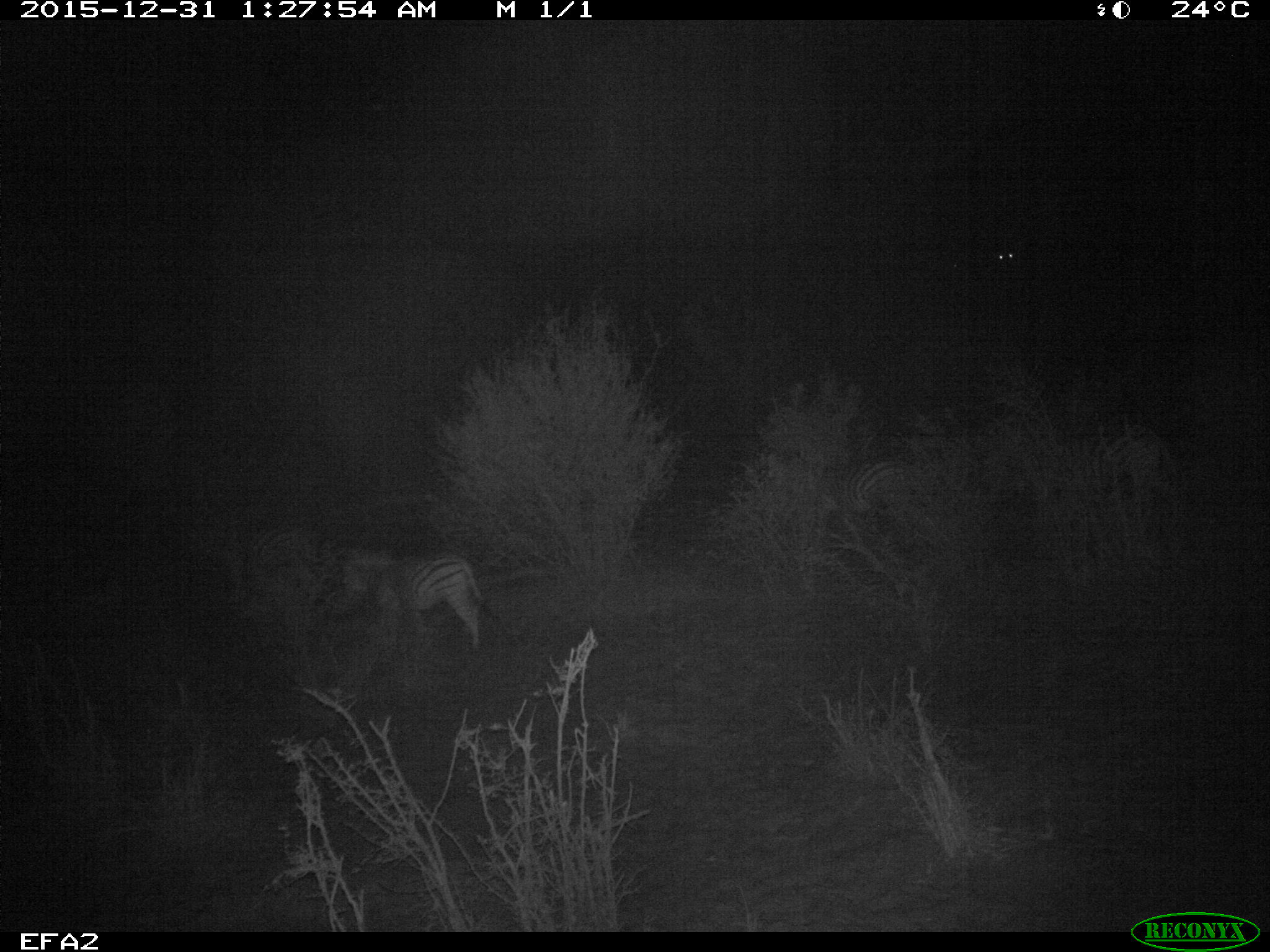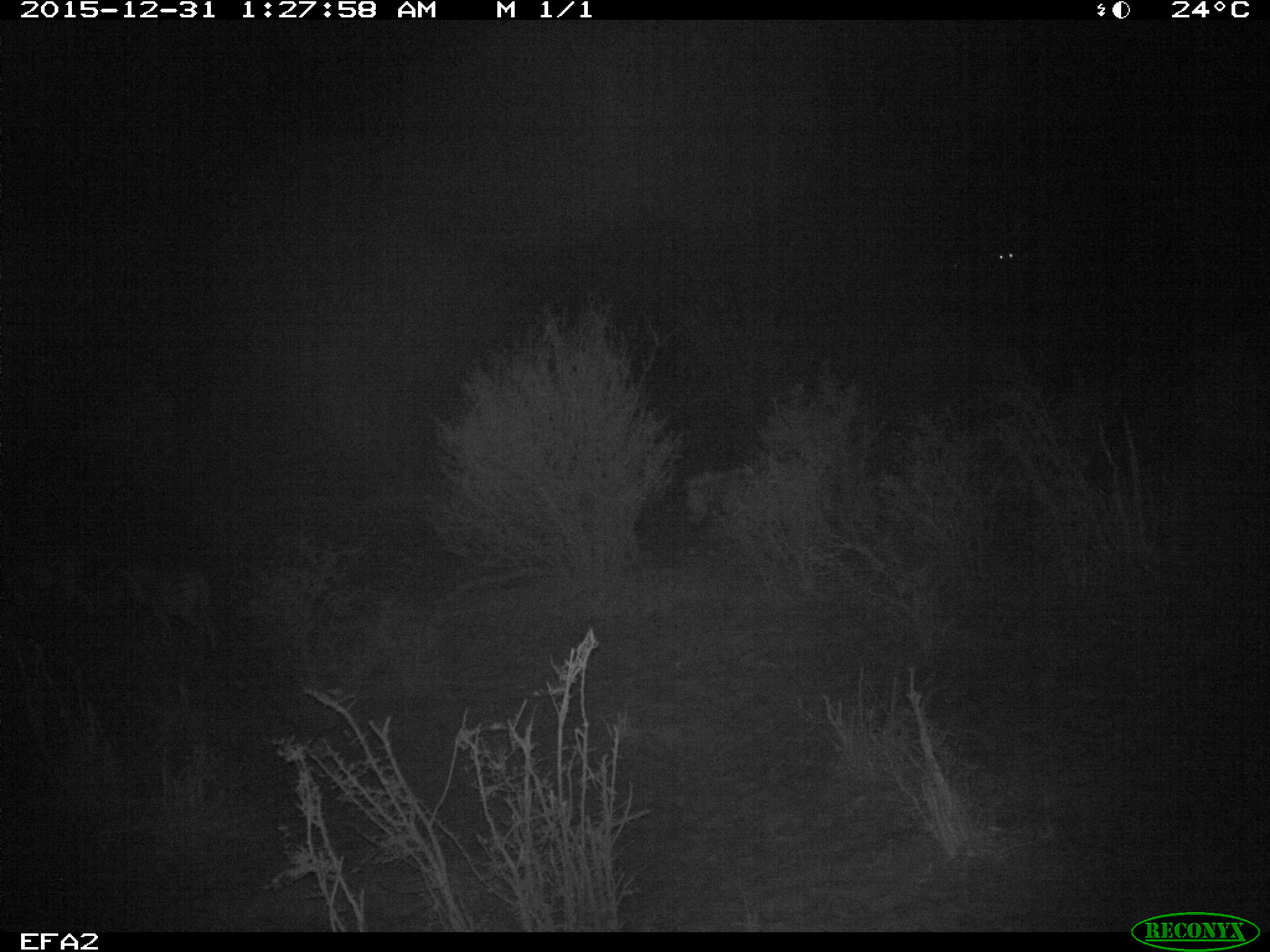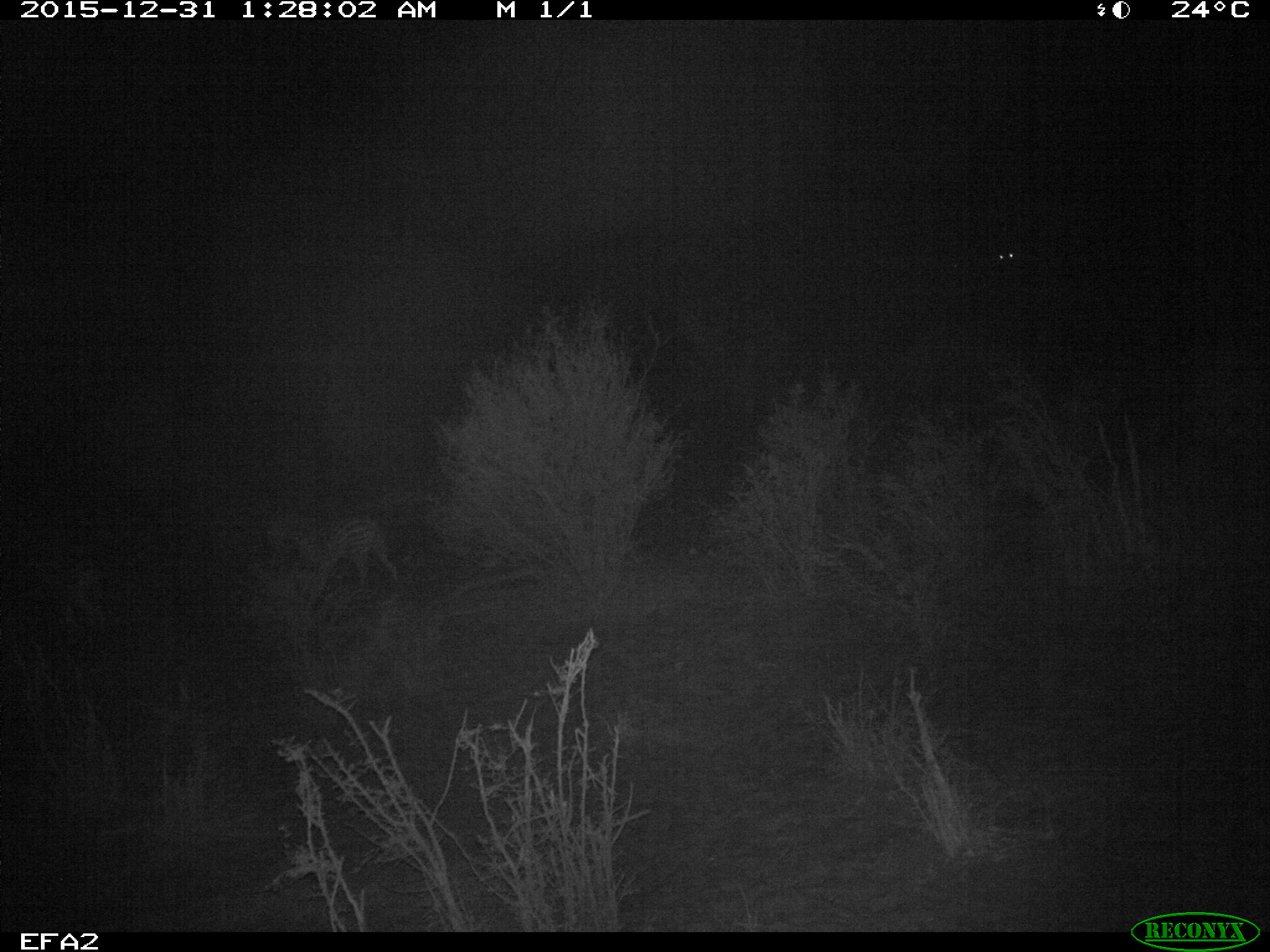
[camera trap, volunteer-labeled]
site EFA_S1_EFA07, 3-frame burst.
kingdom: Animalia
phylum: Chordata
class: Mammalia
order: Perissodactyla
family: Equidae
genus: Equus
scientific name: Equus quagga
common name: plains zebra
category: zebraplains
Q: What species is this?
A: Zebraplains (plains zebra) (Equus quagga).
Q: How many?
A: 1.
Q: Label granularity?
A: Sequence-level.